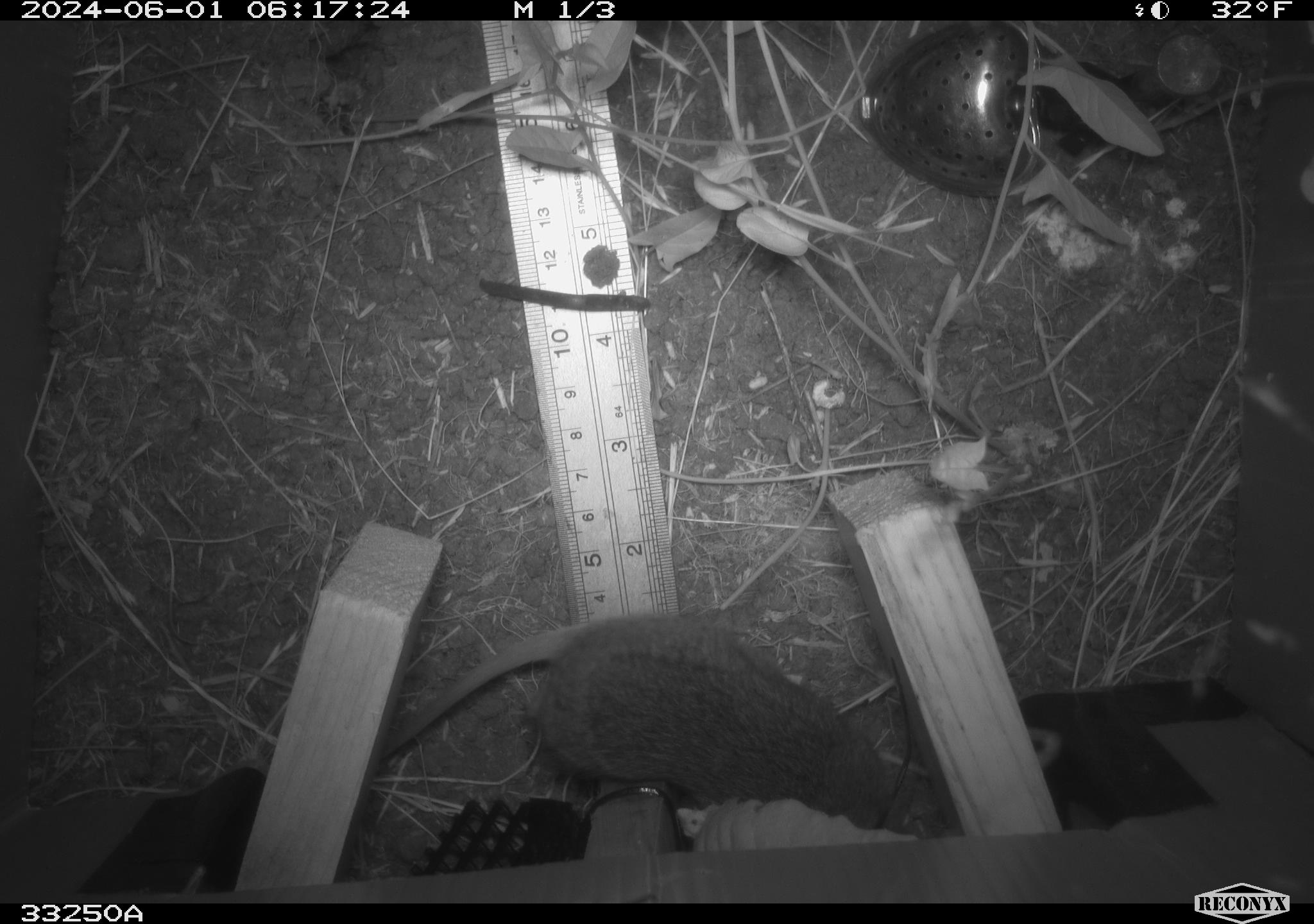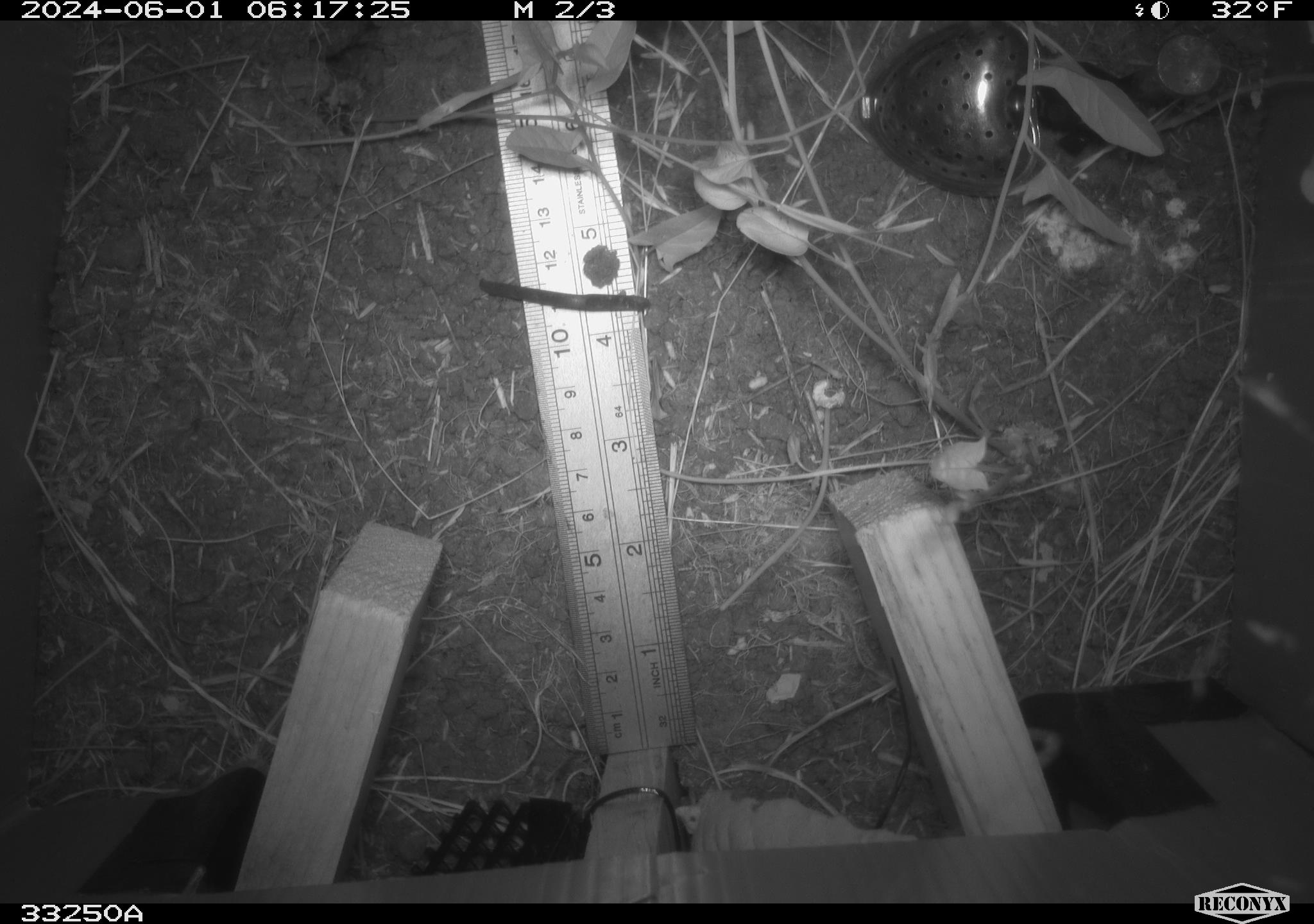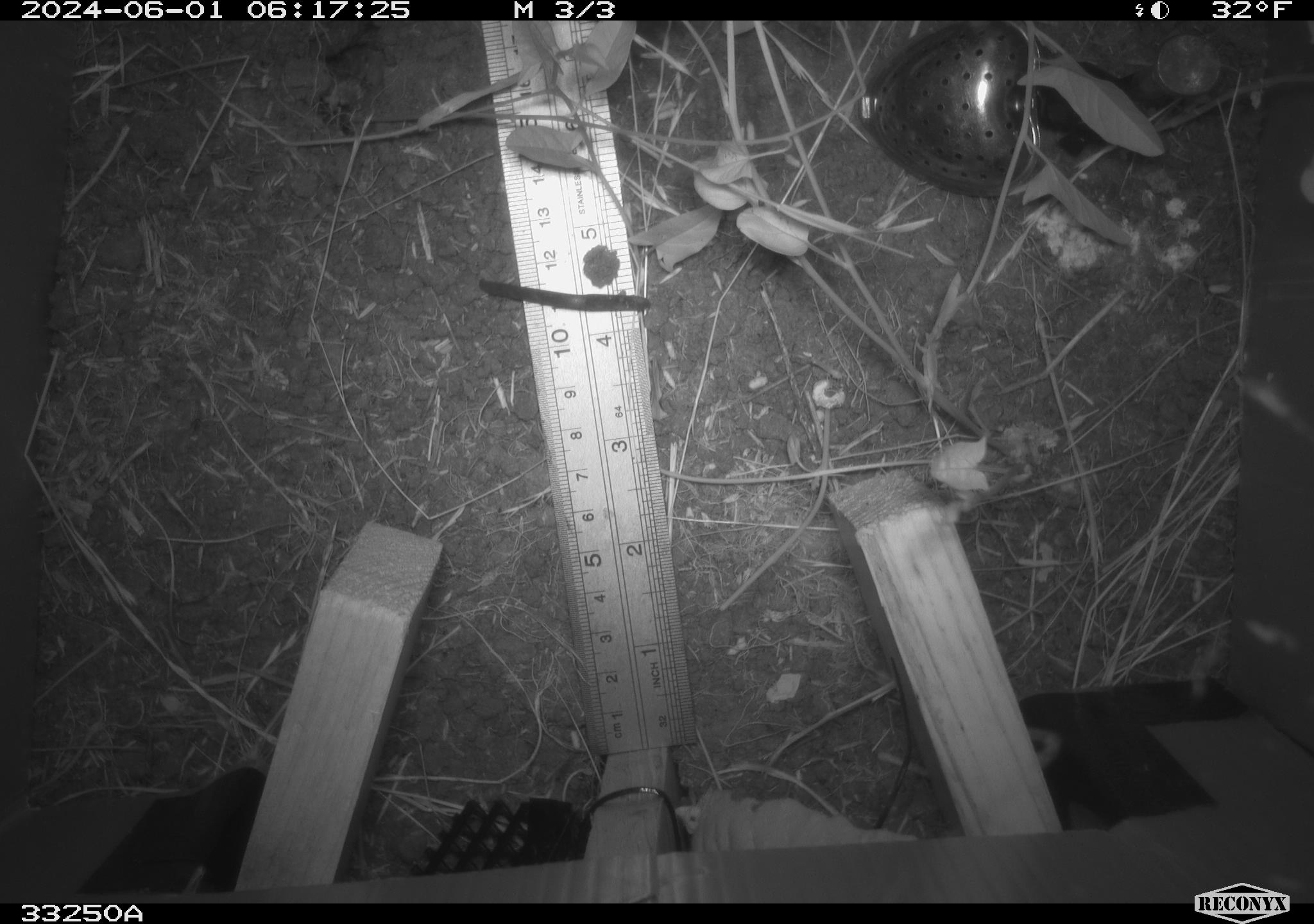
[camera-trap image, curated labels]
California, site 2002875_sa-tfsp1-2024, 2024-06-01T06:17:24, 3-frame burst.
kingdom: Animalia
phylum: Chordata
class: Mammalia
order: Rodentia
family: Cricetidae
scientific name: Arvicolinae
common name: voles, lemmings, and muskrats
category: arvicolinae subfamily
Arvicolinae subfamily (voles, lemmings, and muskrats) (Arvicolinae).